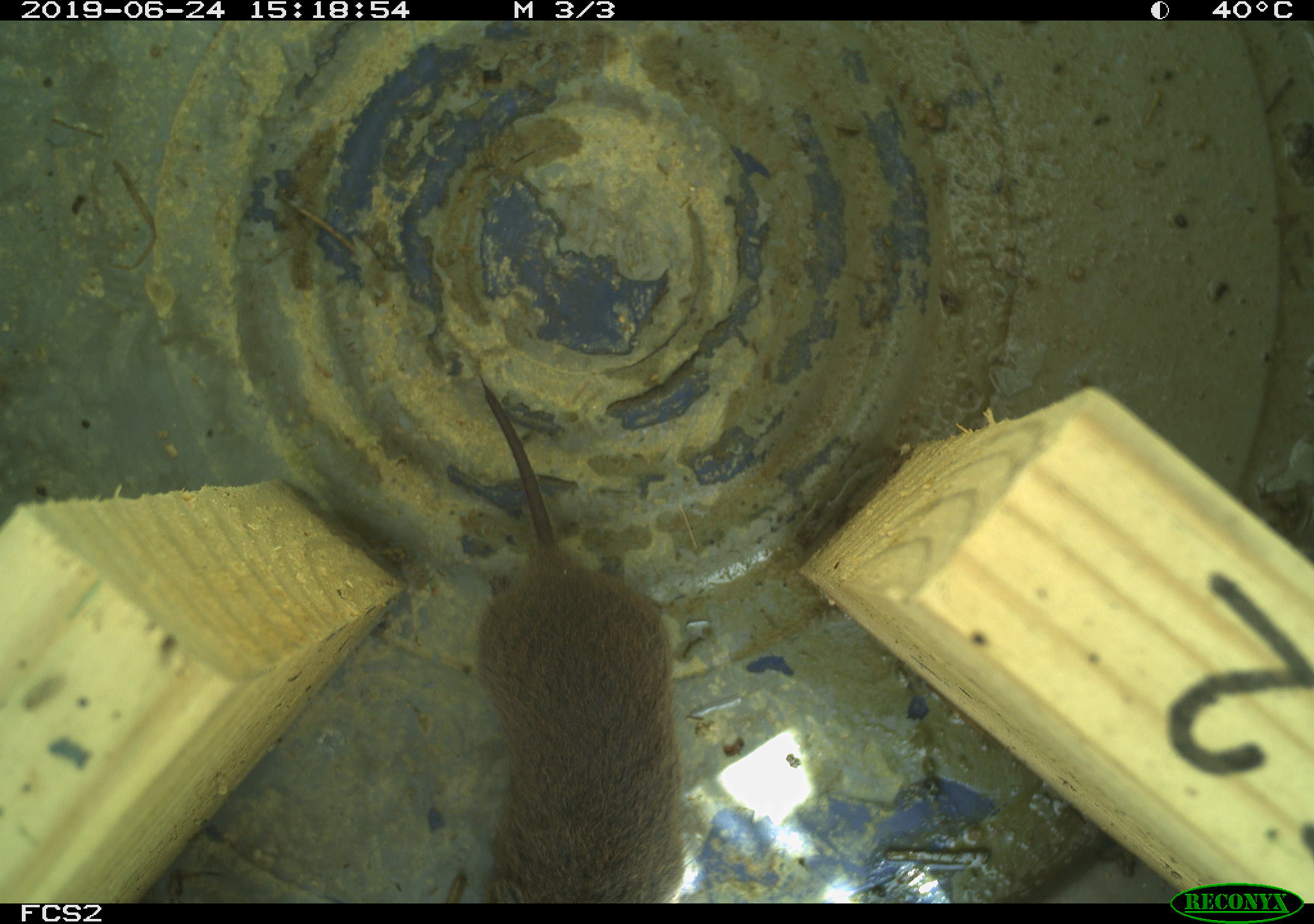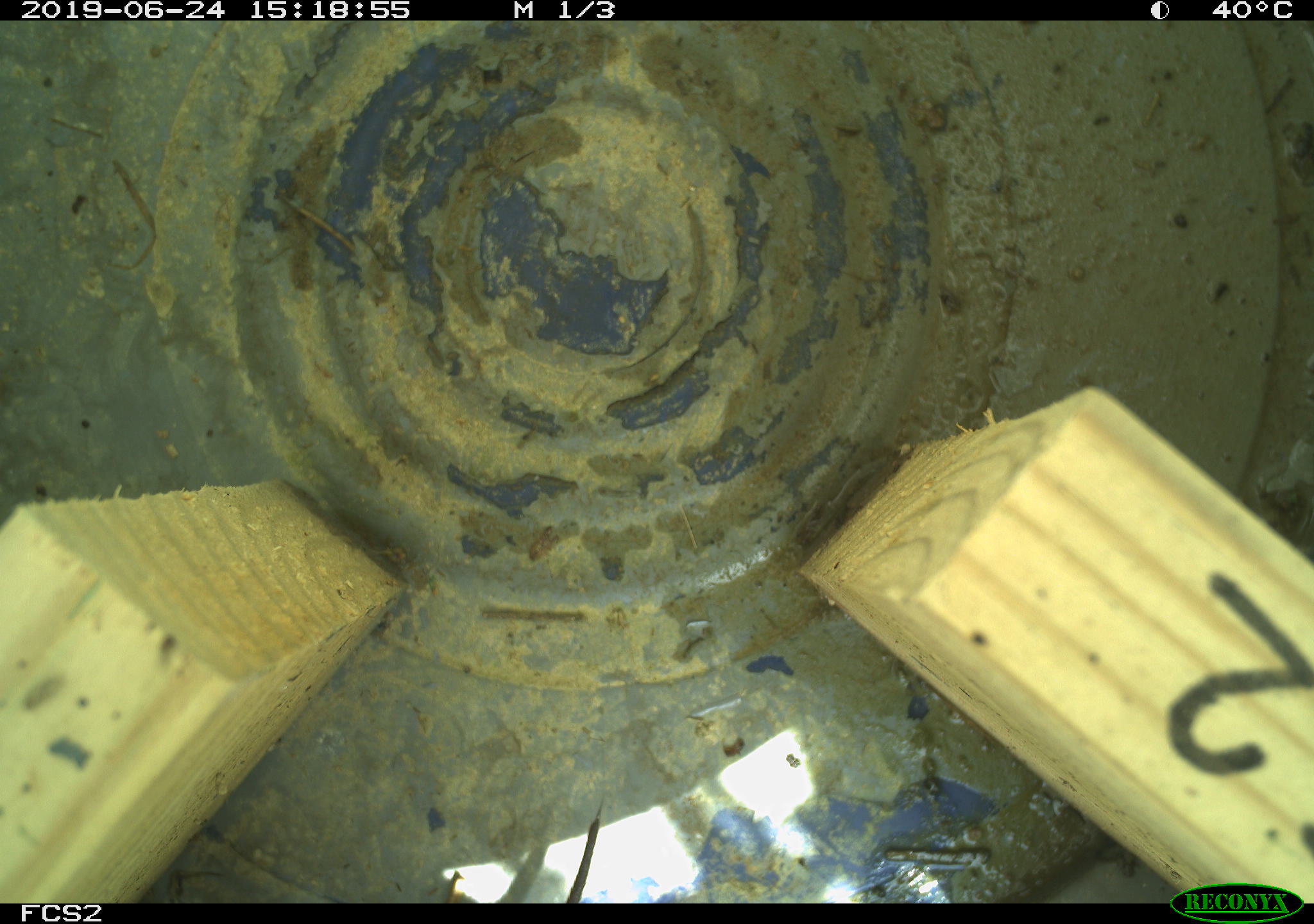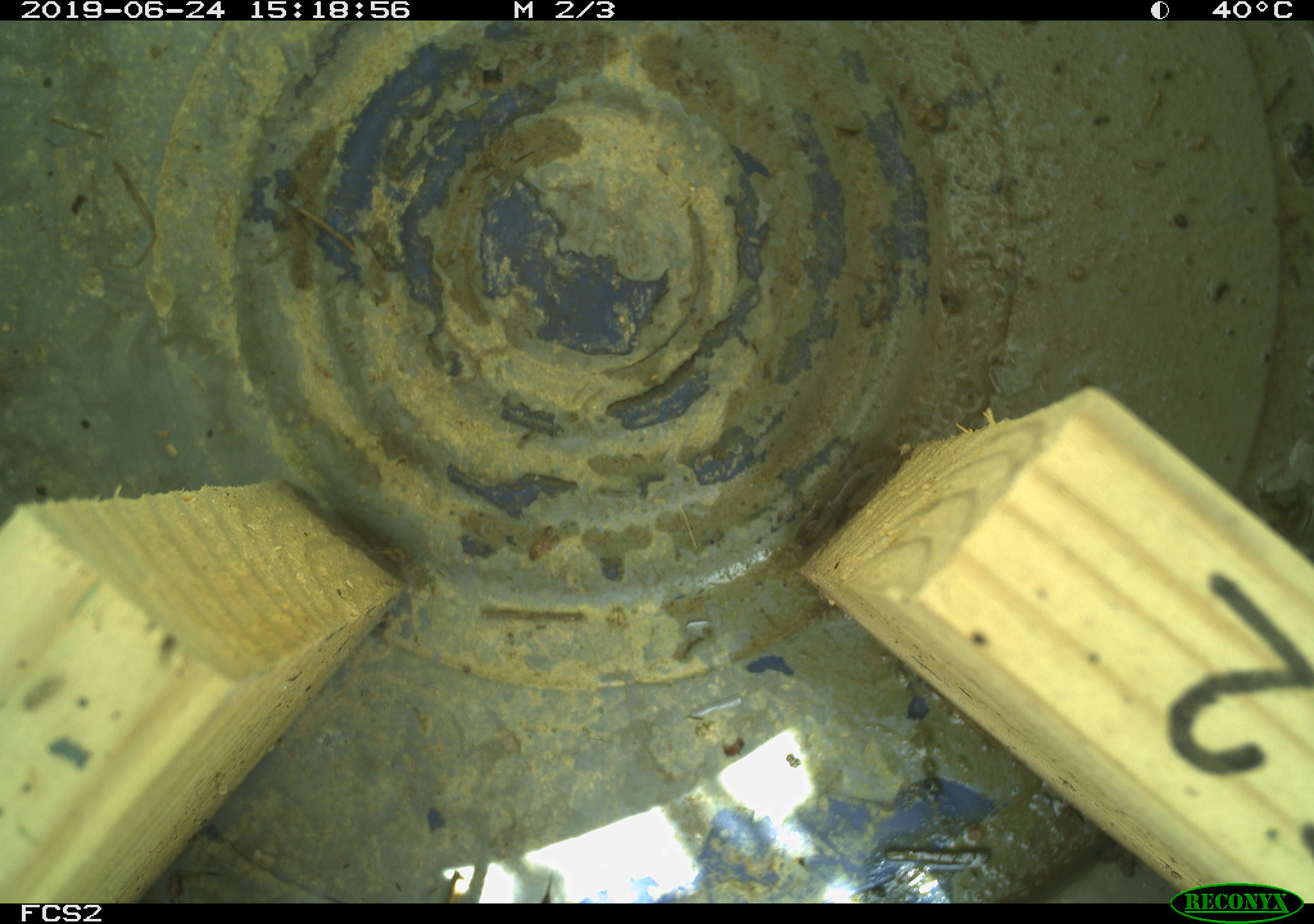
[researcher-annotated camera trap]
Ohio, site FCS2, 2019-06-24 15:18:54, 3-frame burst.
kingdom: Animalia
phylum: Chordata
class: Mammalia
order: Rodentia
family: Cricetidae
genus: Microtus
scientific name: Microtus pennsylvanicus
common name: meadow vole